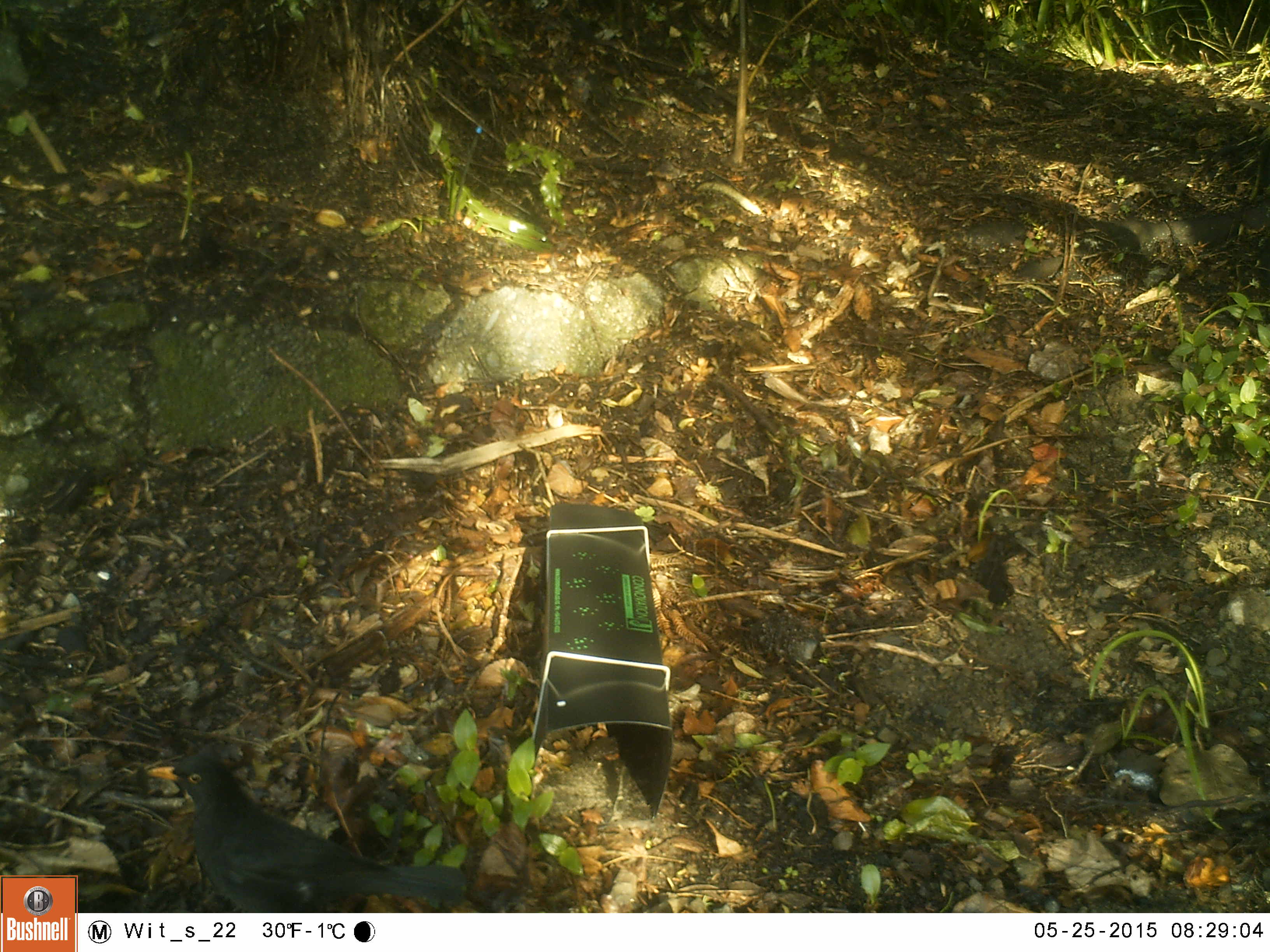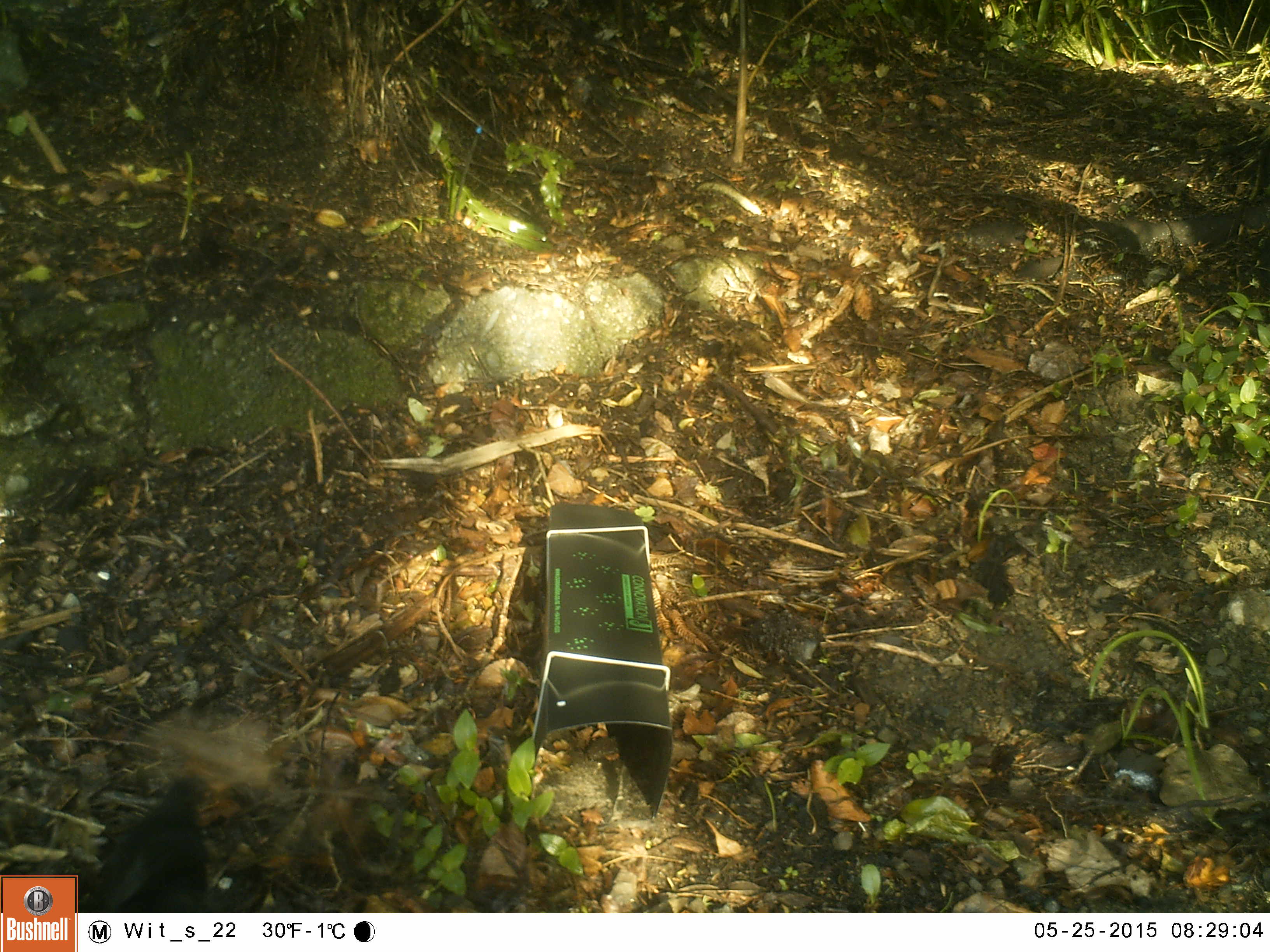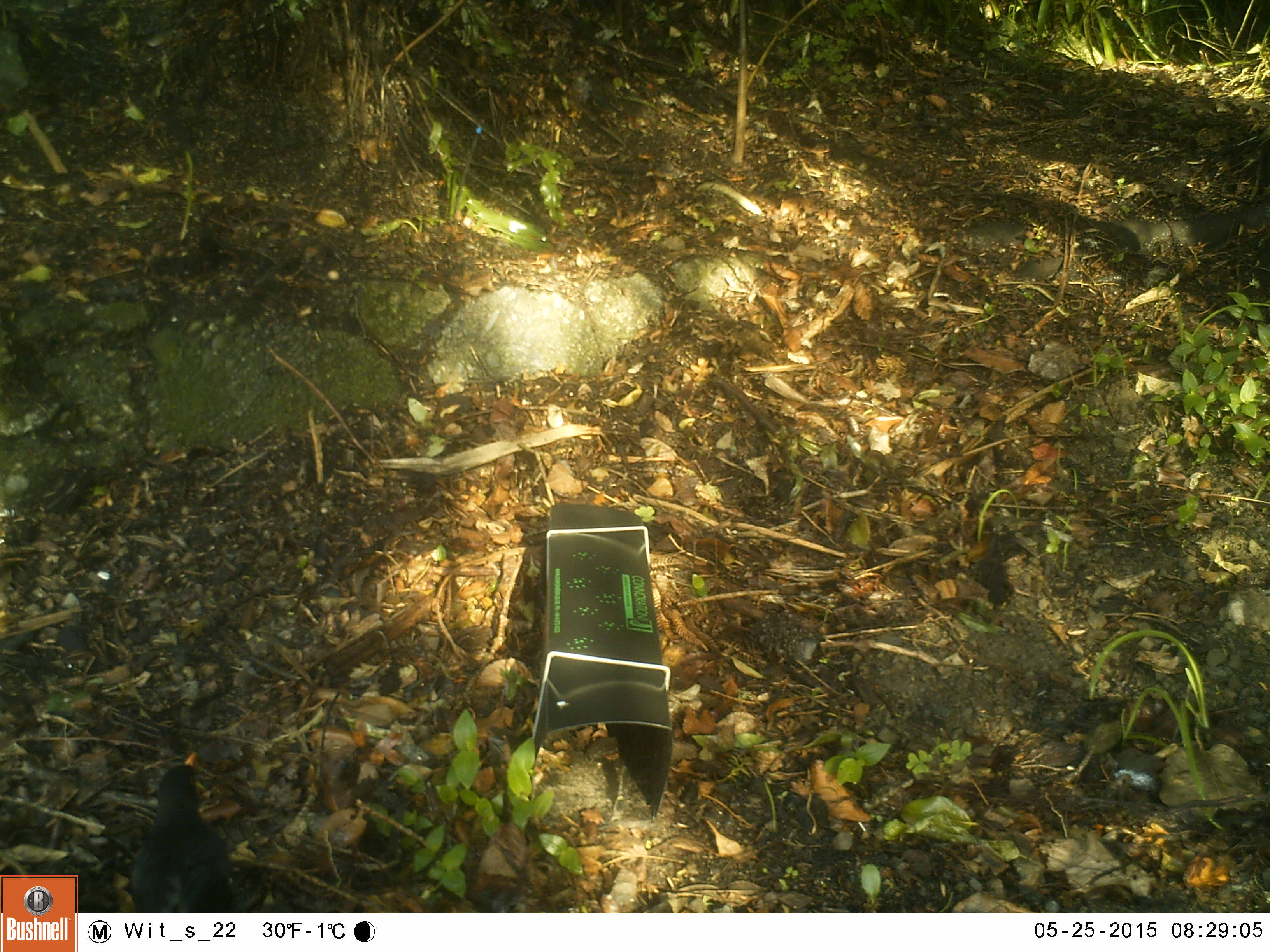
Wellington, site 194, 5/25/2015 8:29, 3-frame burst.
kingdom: Animalia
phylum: Chordata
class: Aves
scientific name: Aves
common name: bird